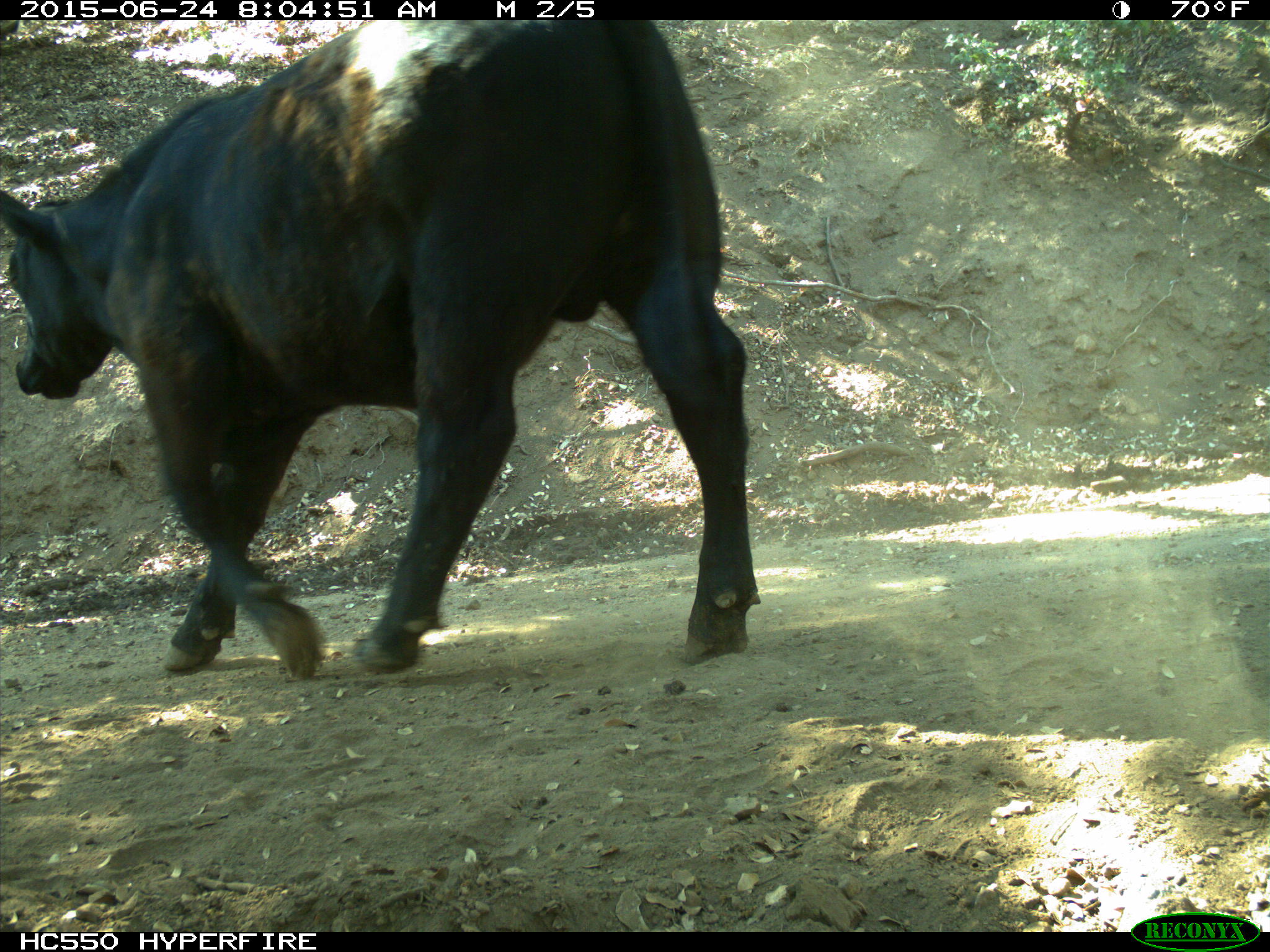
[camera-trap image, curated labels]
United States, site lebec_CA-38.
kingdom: Animalia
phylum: Chordata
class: Mammalia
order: Artiodactyla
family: Bovidae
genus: Bos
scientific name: Bos taurus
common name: domestic cow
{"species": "Bos taurus (domestic cow)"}